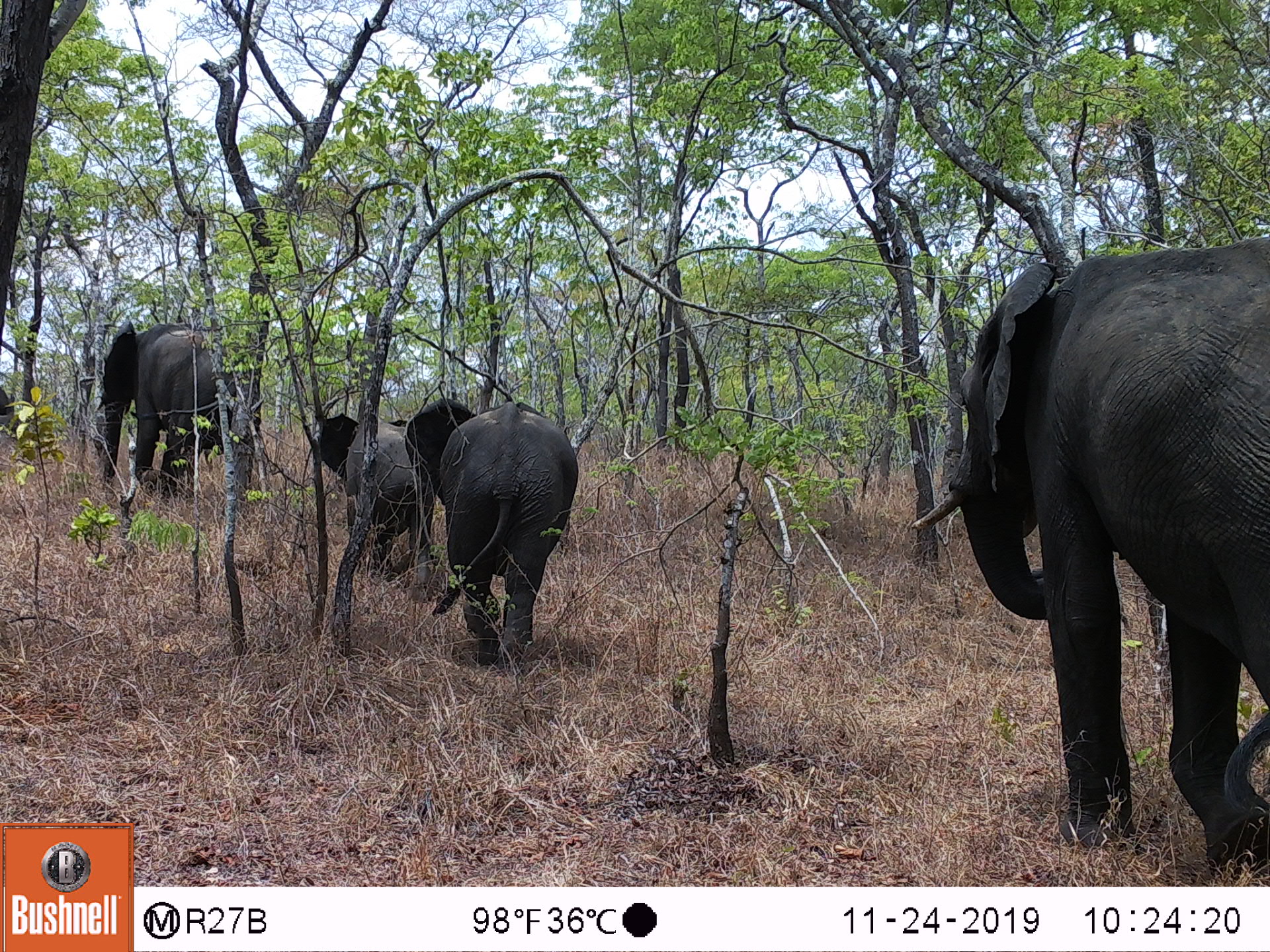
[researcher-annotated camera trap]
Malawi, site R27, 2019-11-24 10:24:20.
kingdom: Animalia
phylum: Chordata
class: Mammalia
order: Proboscidea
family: Elephantidae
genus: Loxodonta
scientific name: Loxodonta africana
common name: african savanna elephant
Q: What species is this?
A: African savanna elephant (Loxodonta africana).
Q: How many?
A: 4.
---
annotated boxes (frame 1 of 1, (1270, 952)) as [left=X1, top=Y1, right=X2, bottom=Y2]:
african savanna elephant: [left=905, top=229, right=1269, bottom=880]; [left=404, top=387, right=586, bottom=671]; [left=87, top=311, right=254, bottom=513]; [left=313, top=407, right=449, bottom=607]